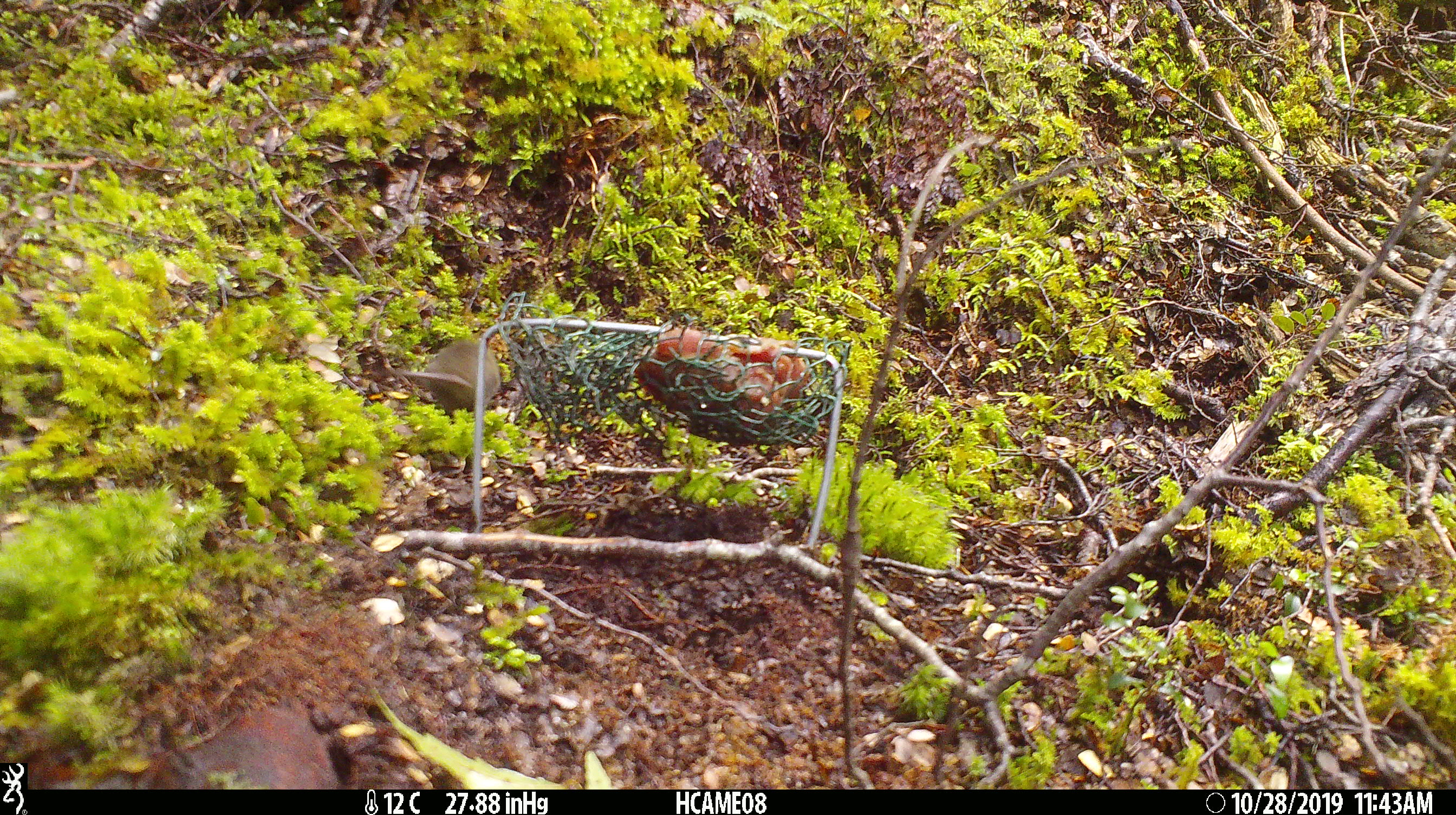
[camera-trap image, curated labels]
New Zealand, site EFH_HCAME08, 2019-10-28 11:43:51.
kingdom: Animalia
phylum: Chordata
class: Mammalia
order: Rodentia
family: Muridae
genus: Mus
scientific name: Mus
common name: mouse